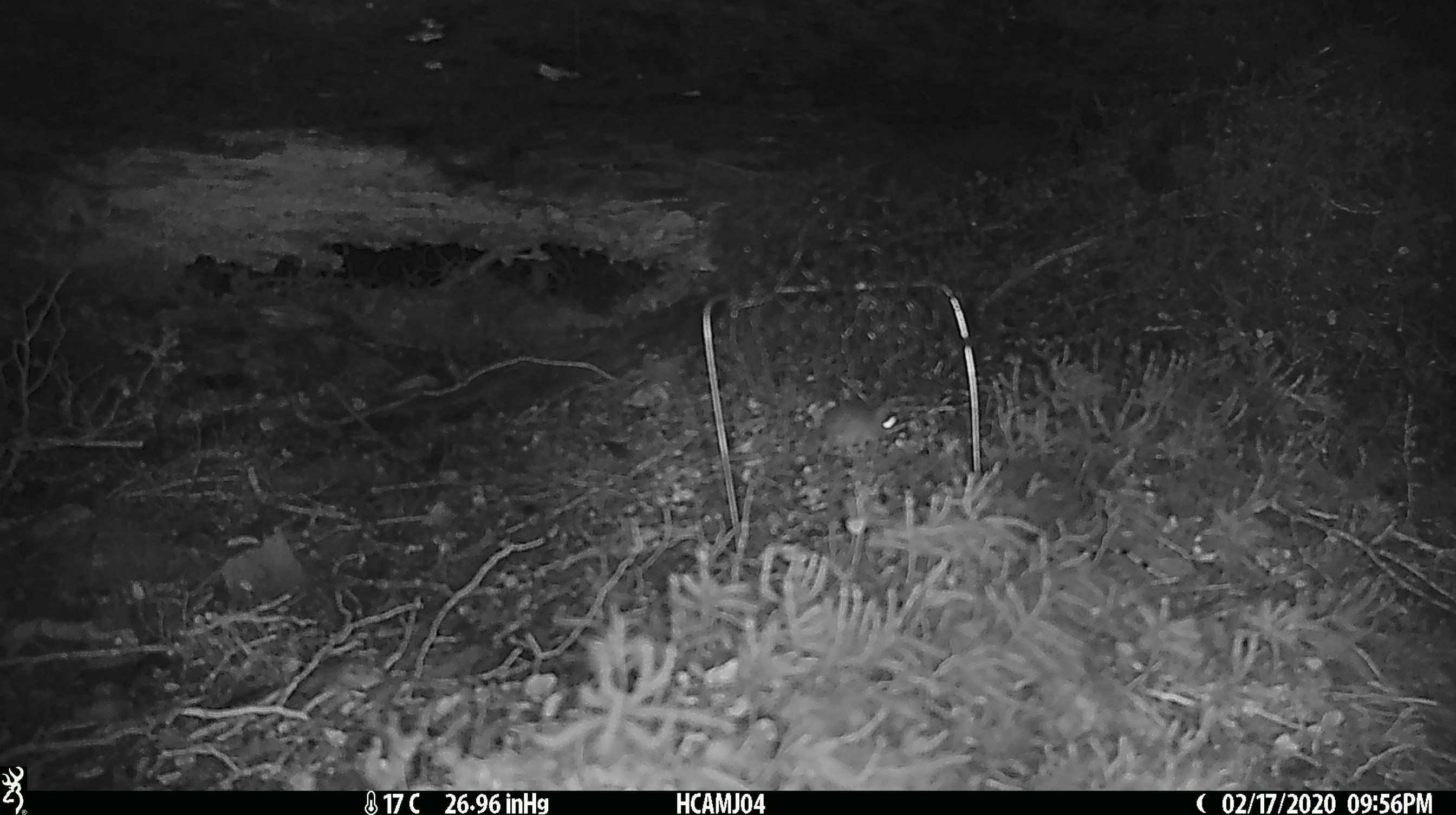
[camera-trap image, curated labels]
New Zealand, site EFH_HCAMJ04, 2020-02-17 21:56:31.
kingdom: Animalia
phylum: Chordata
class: Mammalia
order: Rodentia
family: Muridae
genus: Mus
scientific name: Mus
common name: mouse